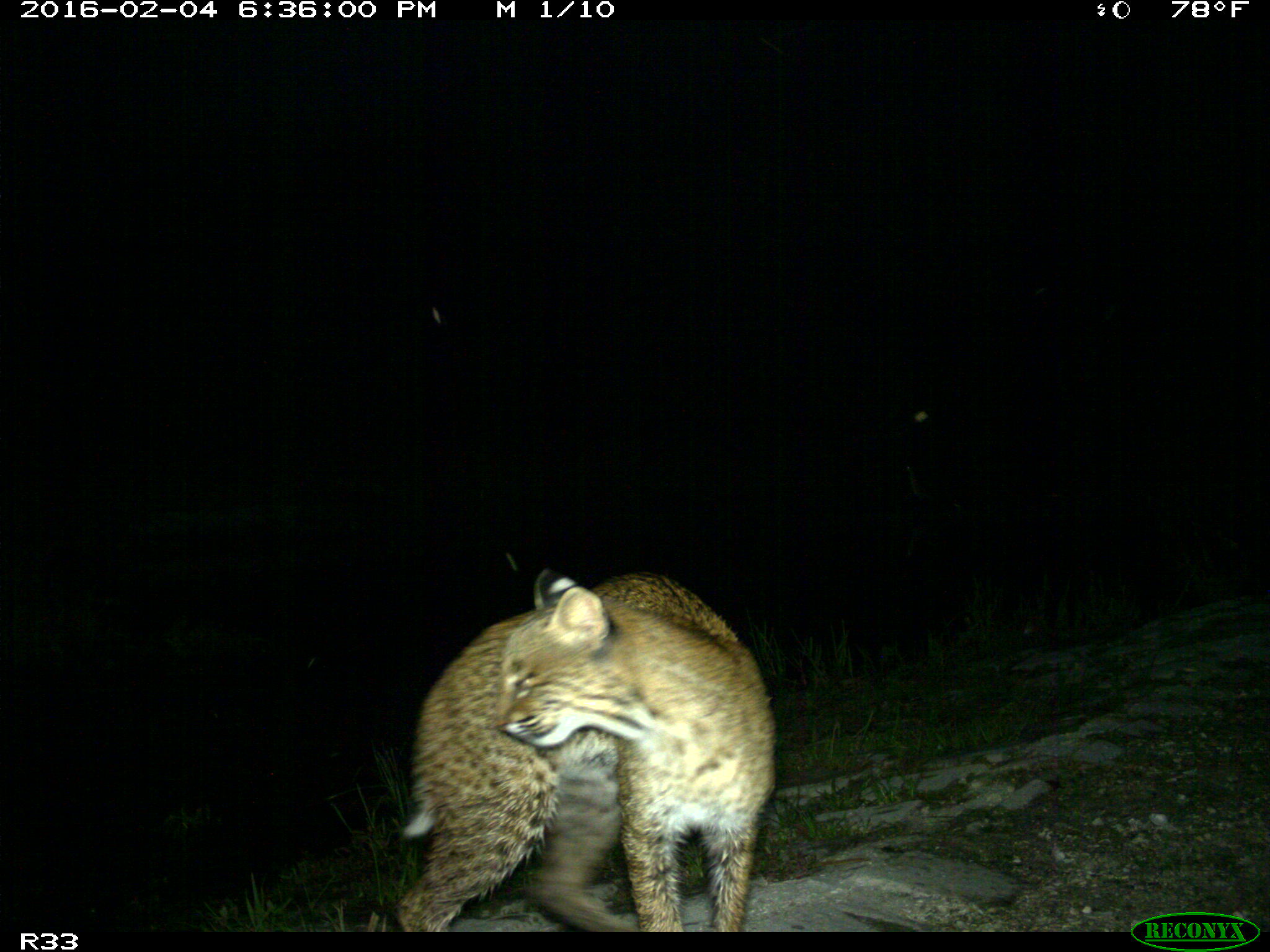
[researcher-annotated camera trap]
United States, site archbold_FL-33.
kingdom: Animalia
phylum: Chordata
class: Mammalia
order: Carnivora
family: Felidae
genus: Lynx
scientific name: Lynx rufus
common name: bobcat